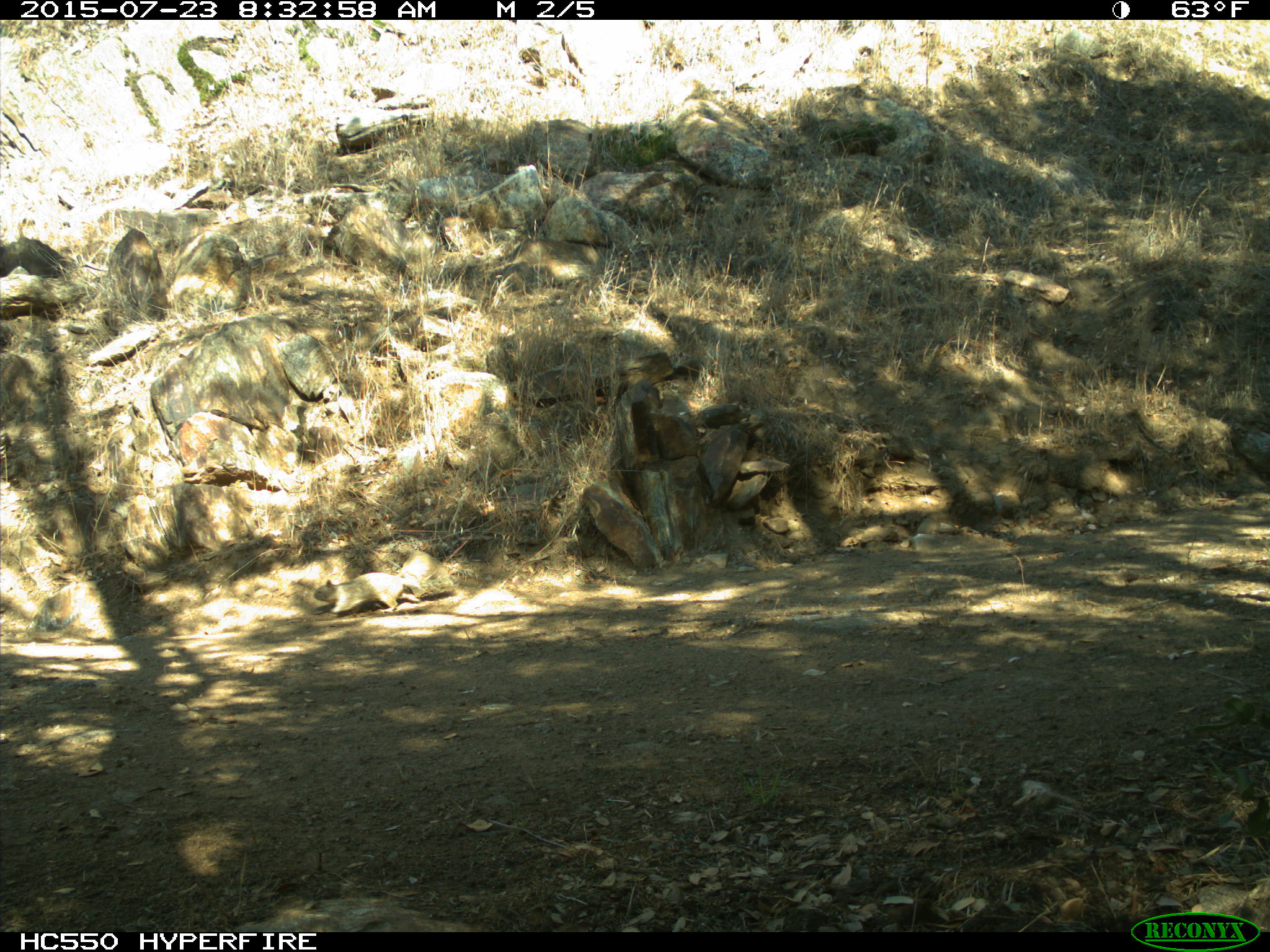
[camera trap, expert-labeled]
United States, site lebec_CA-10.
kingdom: Animalia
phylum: Chordata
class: Mammalia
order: Rodentia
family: Sciuridae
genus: Otospermophilus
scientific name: Otospermophilus beecheyi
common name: california ground squirrel